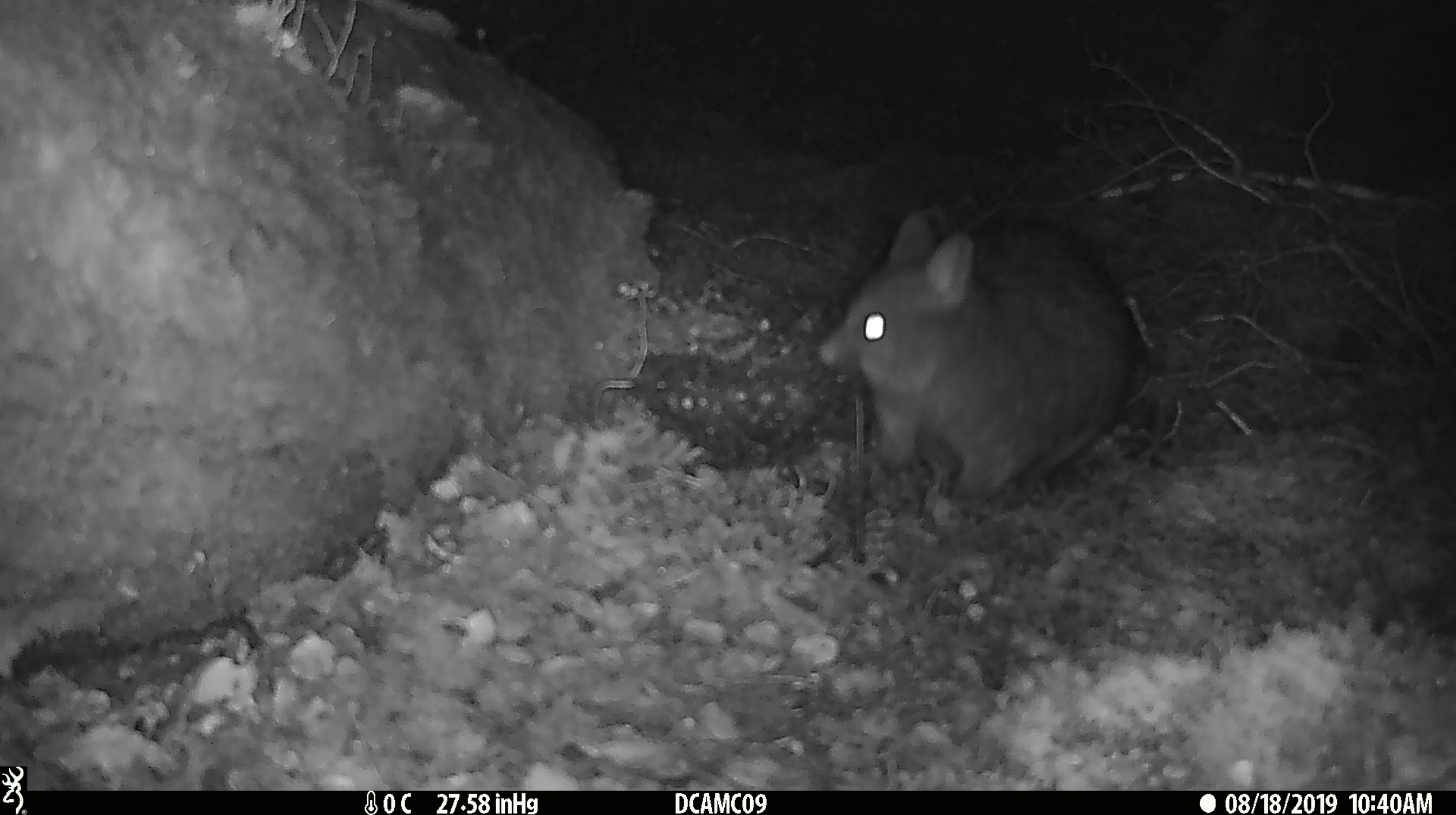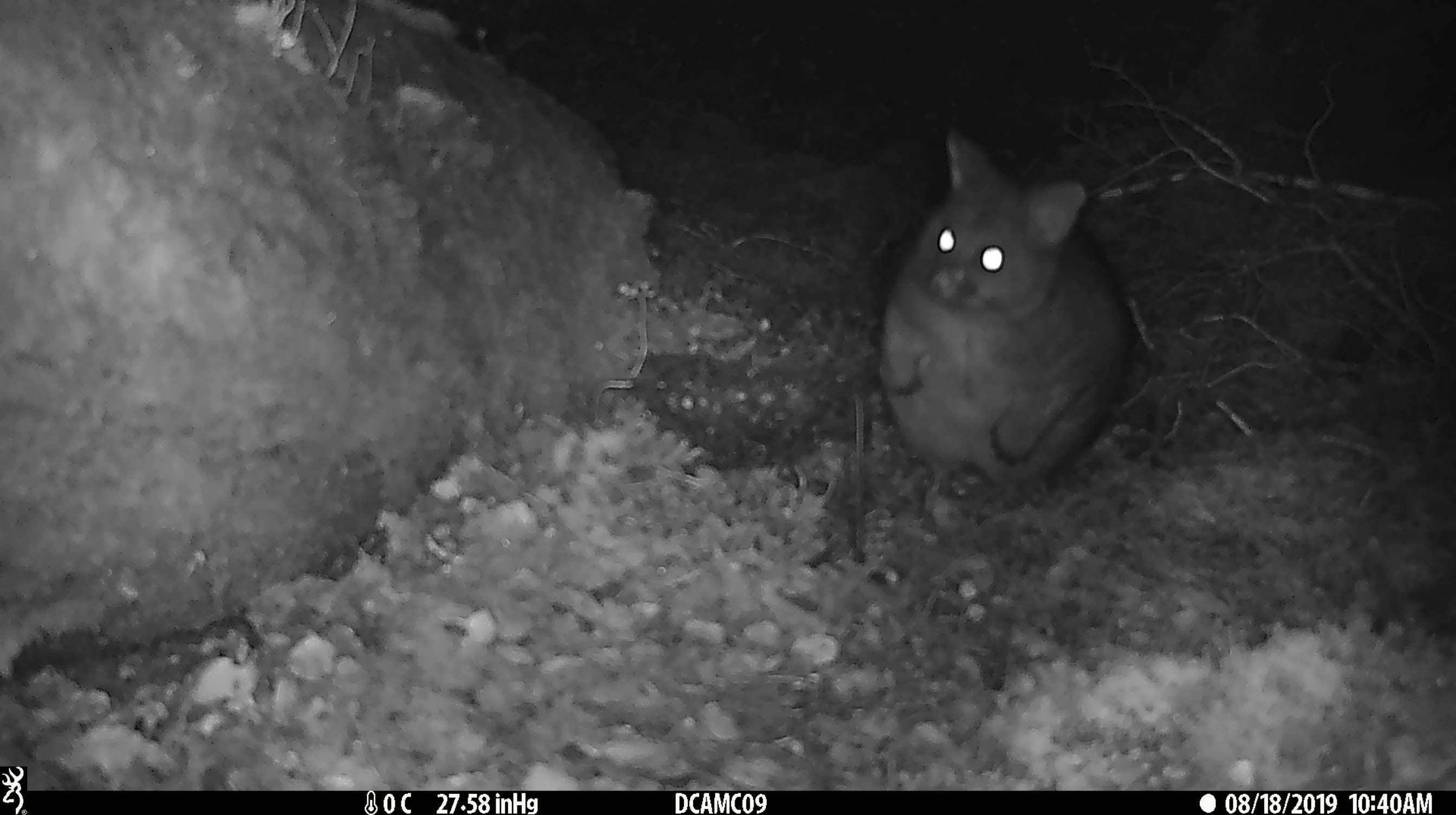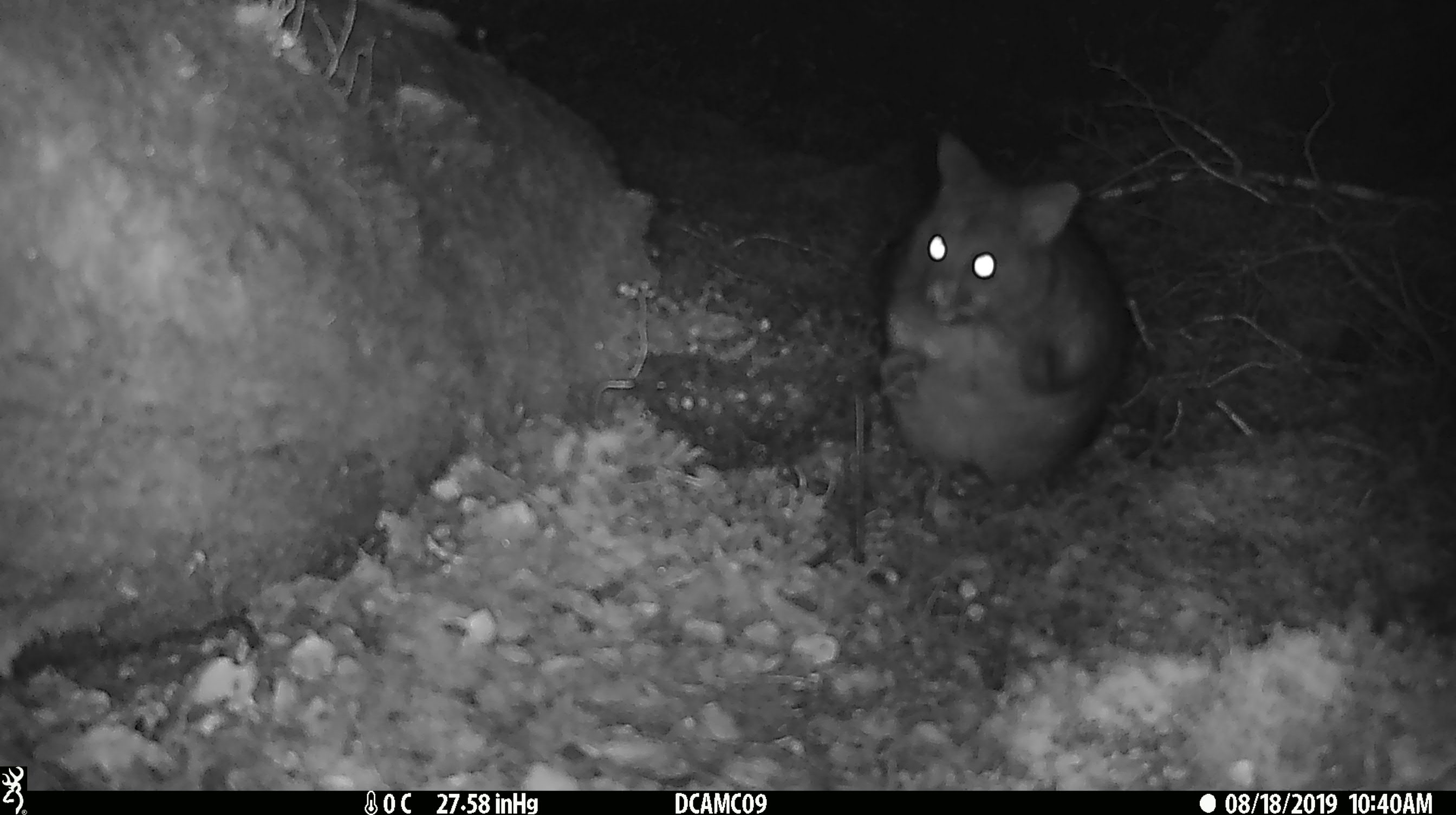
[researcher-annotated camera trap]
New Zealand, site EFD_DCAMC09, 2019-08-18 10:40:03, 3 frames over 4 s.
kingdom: Animalia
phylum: Chordata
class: Mammalia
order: Diprotodontia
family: Phalangeridae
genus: Trichosurus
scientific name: Trichosurus vulpecula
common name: common brushtail possum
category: possum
Possum (common brushtail possum) (Trichosurus vulpecula).